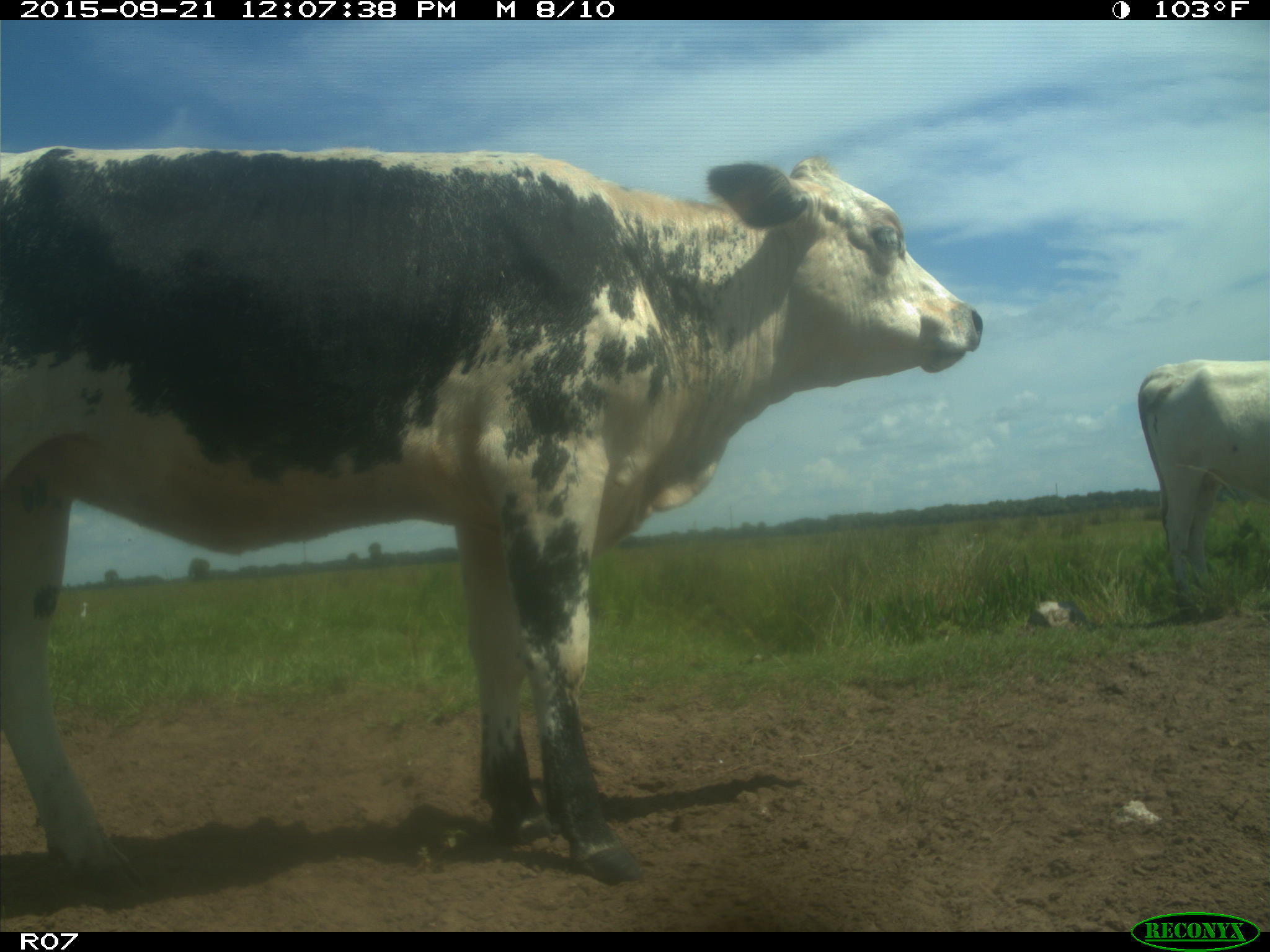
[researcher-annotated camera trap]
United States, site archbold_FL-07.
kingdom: Animalia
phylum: Chordata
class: Mammalia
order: Artiodactyla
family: Bovidae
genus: Bos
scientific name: Bos taurus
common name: domestic cow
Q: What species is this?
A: Bos taurus (domestic cow).